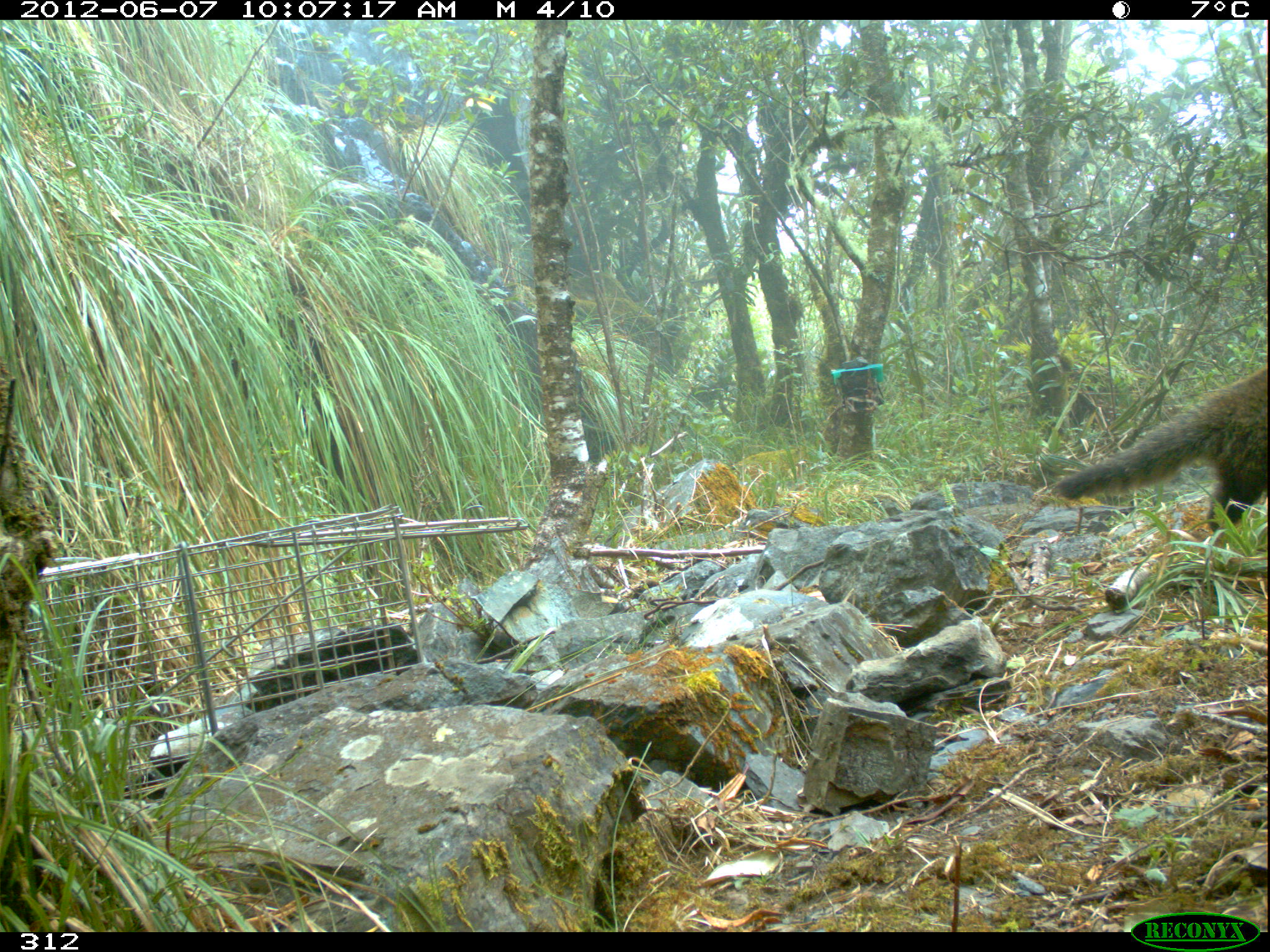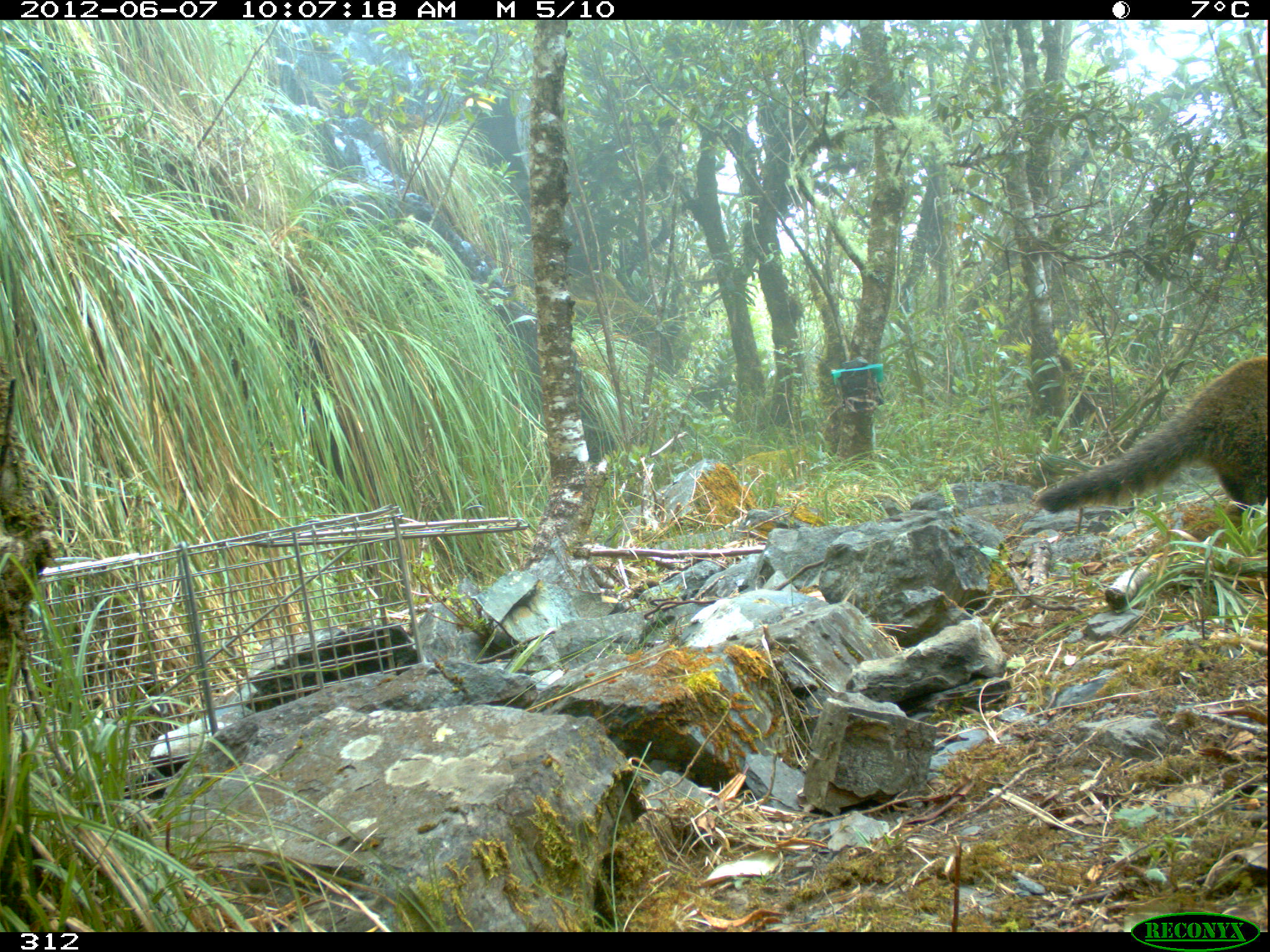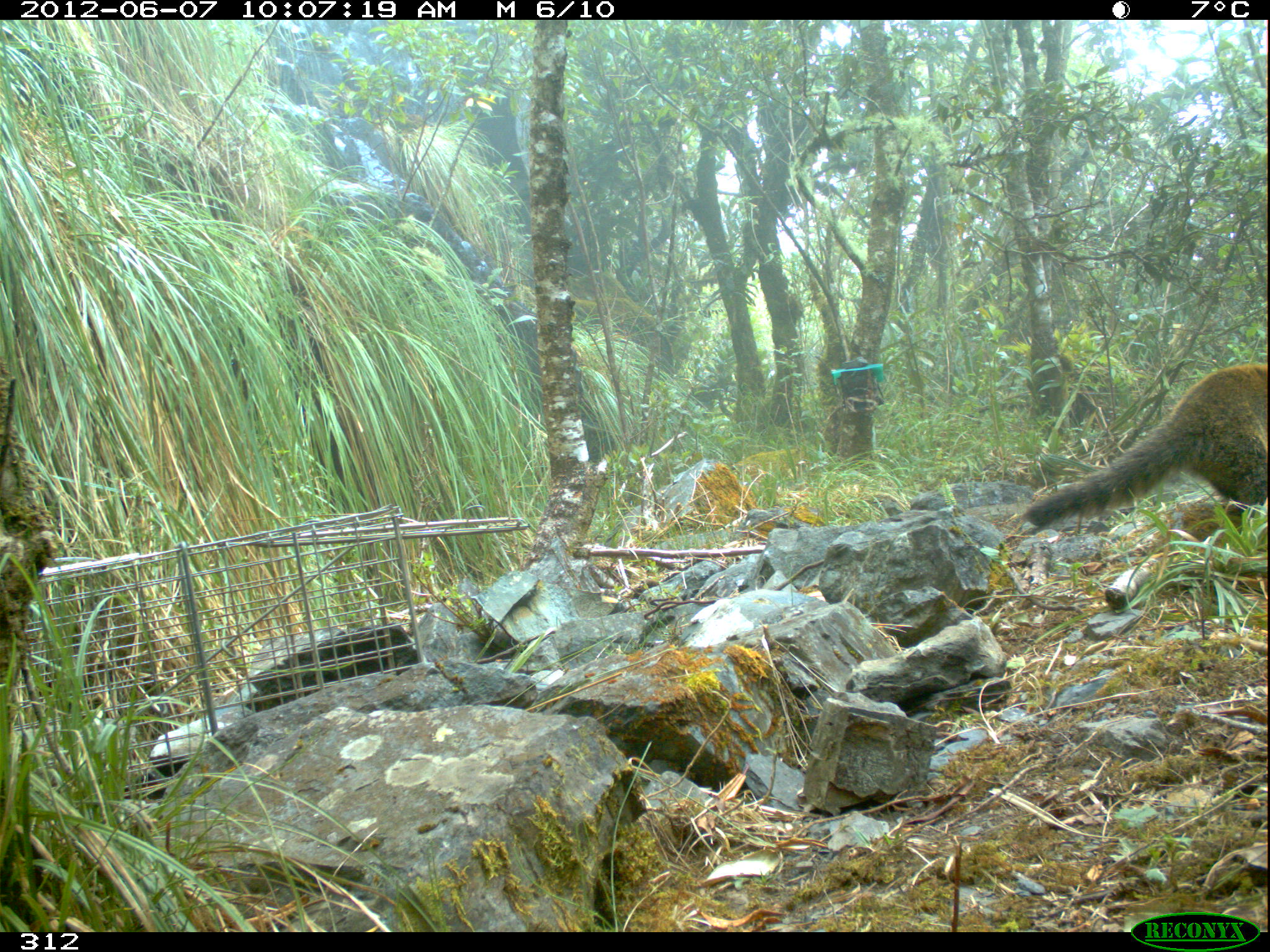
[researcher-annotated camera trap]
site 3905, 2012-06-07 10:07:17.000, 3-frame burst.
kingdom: Animalia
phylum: Chordata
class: Mammalia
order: Carnivora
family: Procyonidae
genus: Nasua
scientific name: Nasua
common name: coatis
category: unknown coati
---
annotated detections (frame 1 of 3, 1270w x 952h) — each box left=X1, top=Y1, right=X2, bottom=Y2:
unknown coati: left=1055, top=356, right=1270, bottom=543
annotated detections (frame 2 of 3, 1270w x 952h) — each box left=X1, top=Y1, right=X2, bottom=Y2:
unknown coati: left=1034, top=352, right=1270, bottom=533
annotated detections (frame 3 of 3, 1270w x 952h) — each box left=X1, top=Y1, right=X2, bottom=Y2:
unknown coati: left=1021, top=360, right=1270, bottom=537